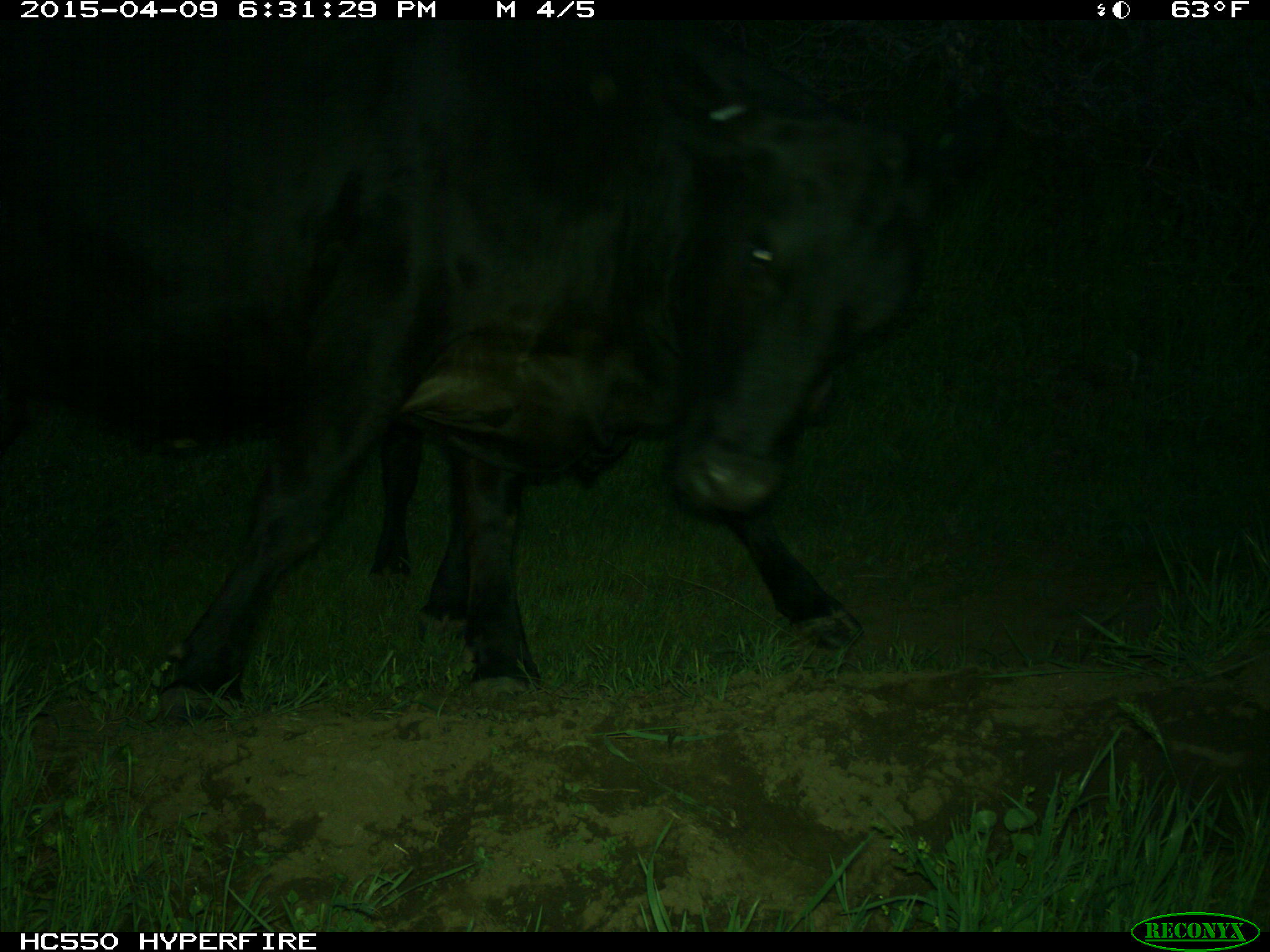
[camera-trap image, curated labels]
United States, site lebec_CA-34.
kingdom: Animalia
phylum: Chordata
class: Mammalia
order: Artiodactyla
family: Bovidae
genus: Bos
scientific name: Bos taurus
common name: domestic cow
Bos taurus (domestic cow).